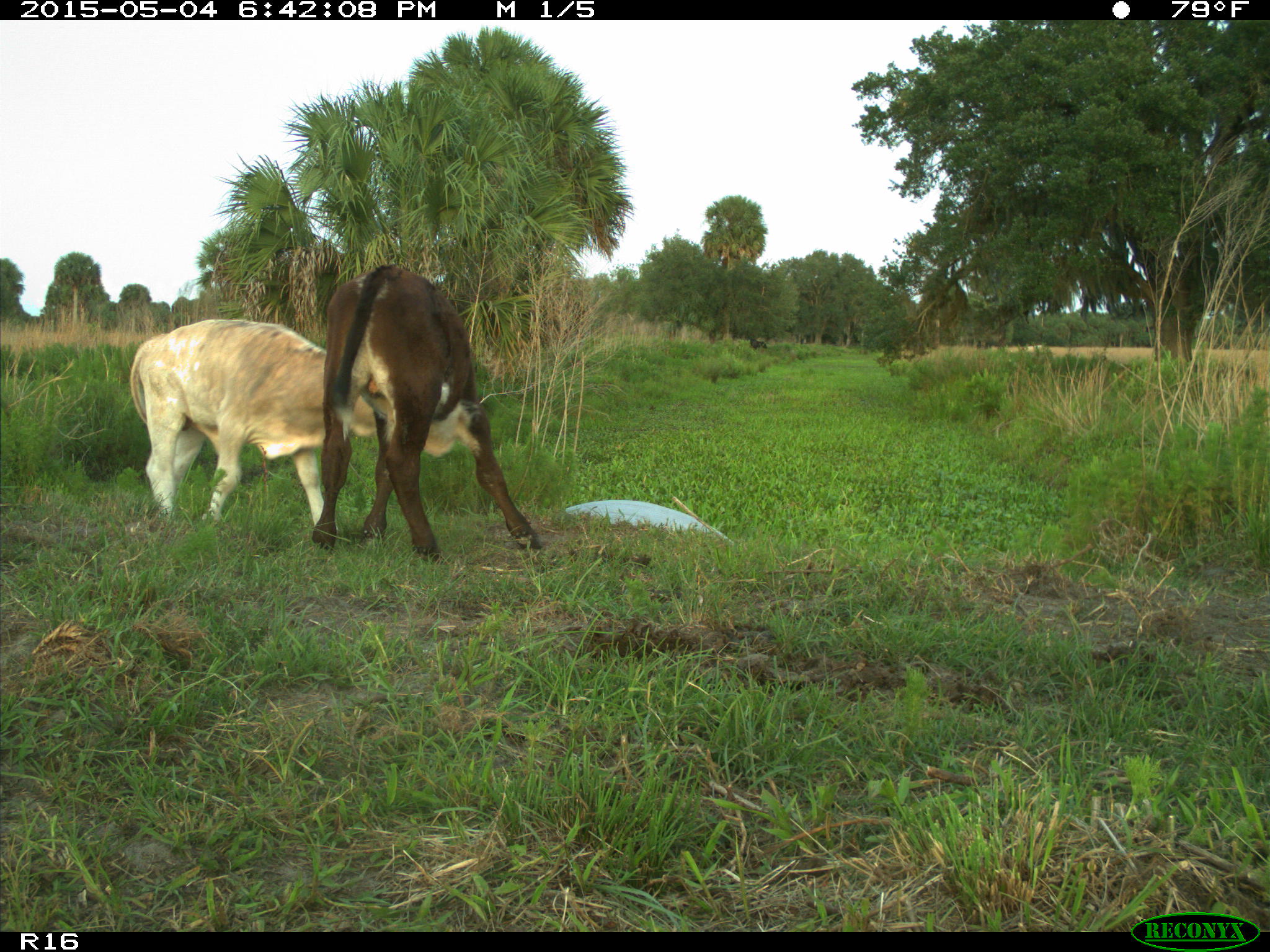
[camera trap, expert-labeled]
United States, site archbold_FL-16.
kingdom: Animalia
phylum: Chordata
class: Mammalia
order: Artiodactyla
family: Bovidae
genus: Bos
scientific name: Bos taurus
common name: domestic cow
Bos taurus (domestic cow).